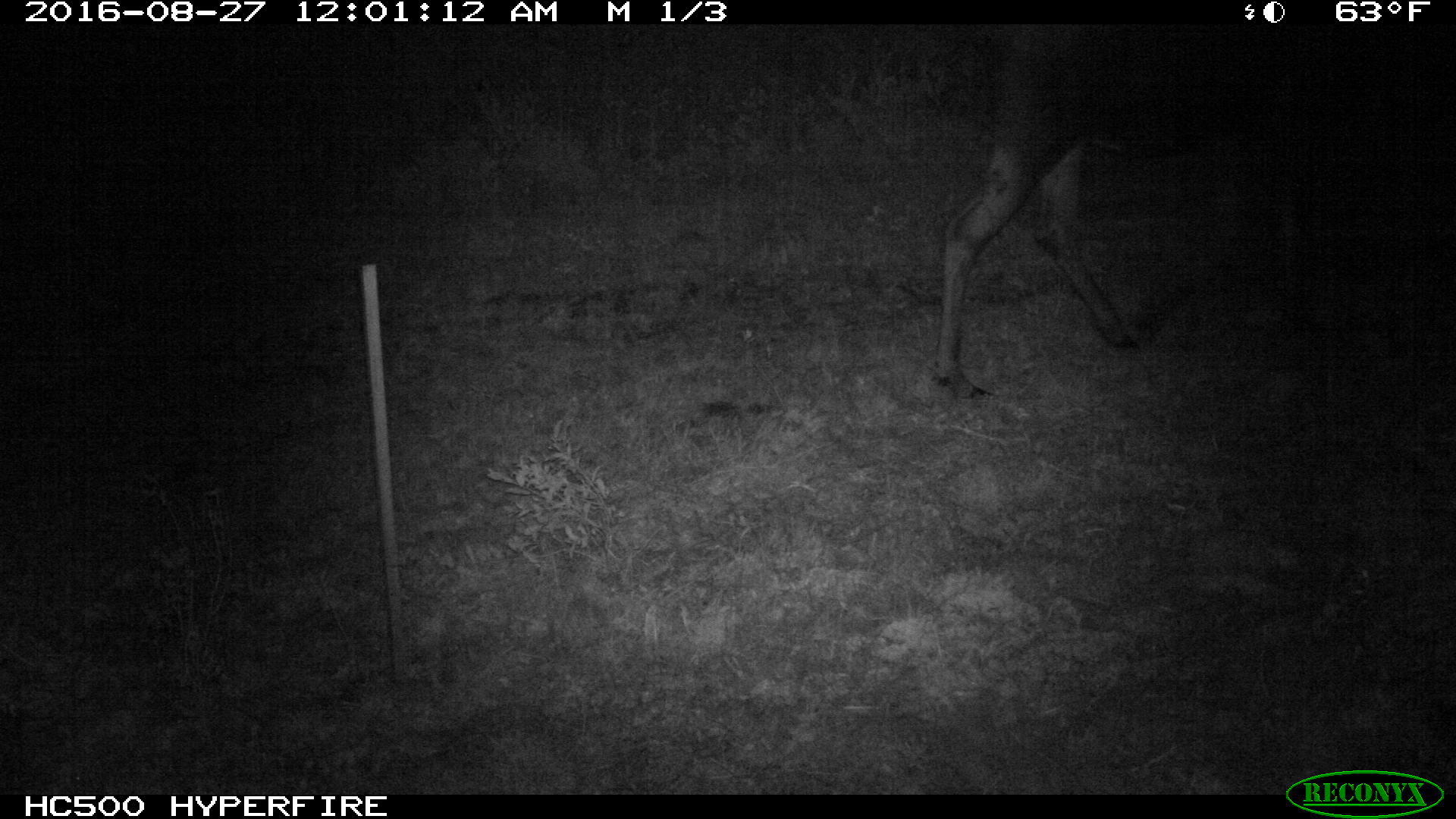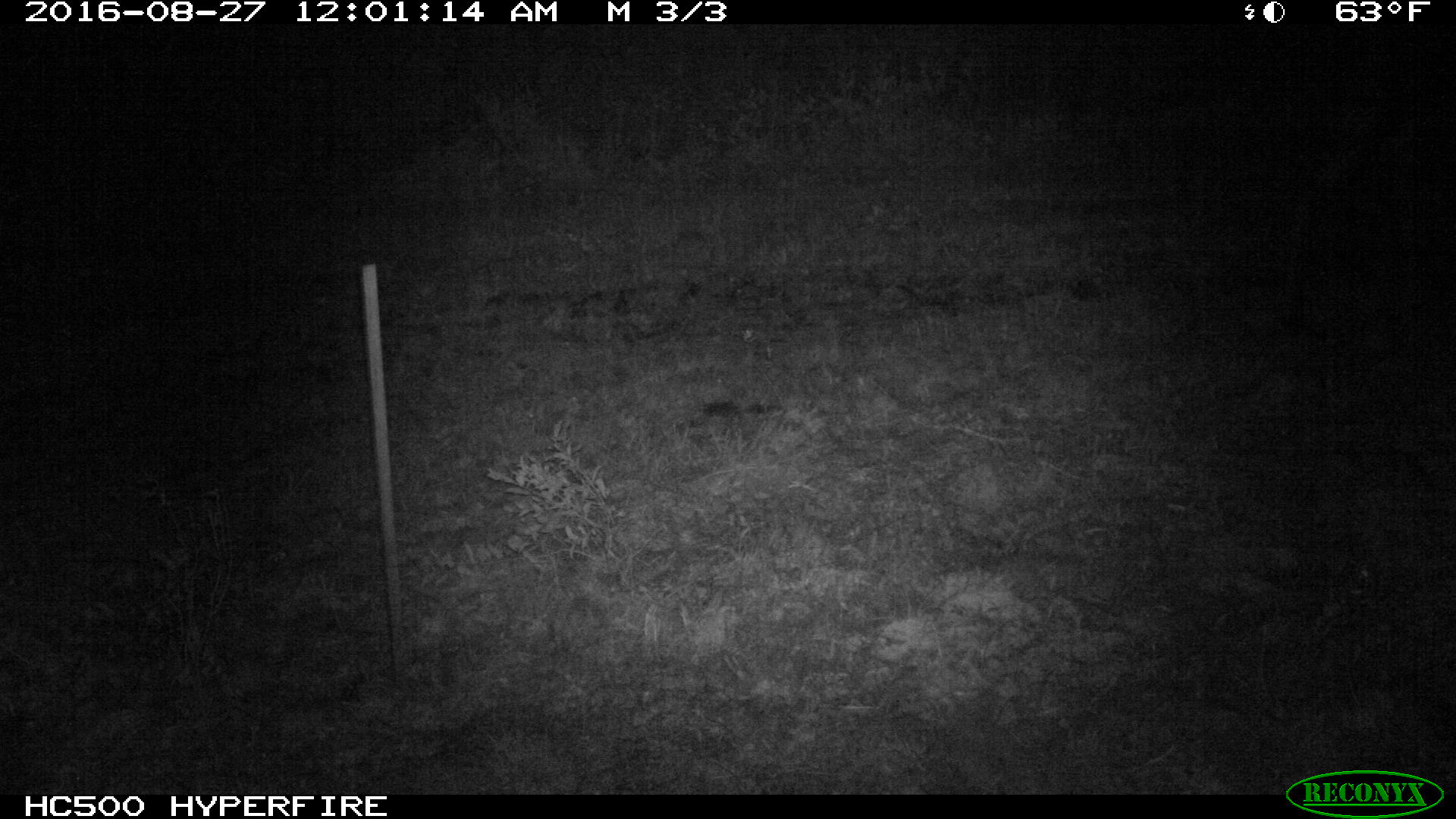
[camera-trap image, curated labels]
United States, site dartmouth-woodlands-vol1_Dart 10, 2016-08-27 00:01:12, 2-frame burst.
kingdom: Animalia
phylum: Chordata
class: Mammalia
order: Artiodactyla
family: Cervidae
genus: Alces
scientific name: Alces alces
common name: moose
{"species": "moose (Alces alces)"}